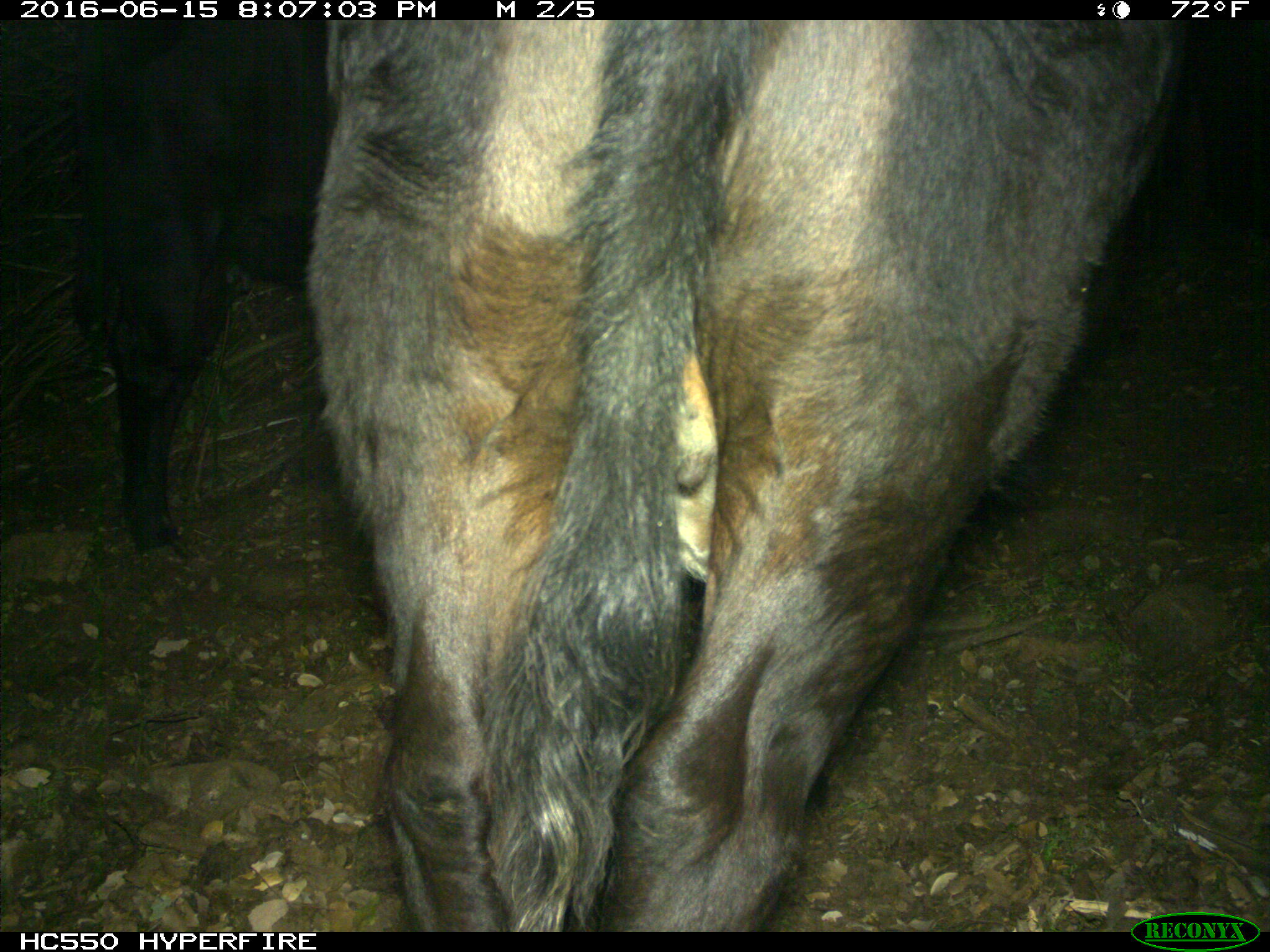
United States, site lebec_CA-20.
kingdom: Animalia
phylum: Chordata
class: Mammalia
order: Artiodactyla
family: Bovidae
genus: Bos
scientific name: Bos taurus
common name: domestic cow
Bos taurus (domestic cow).